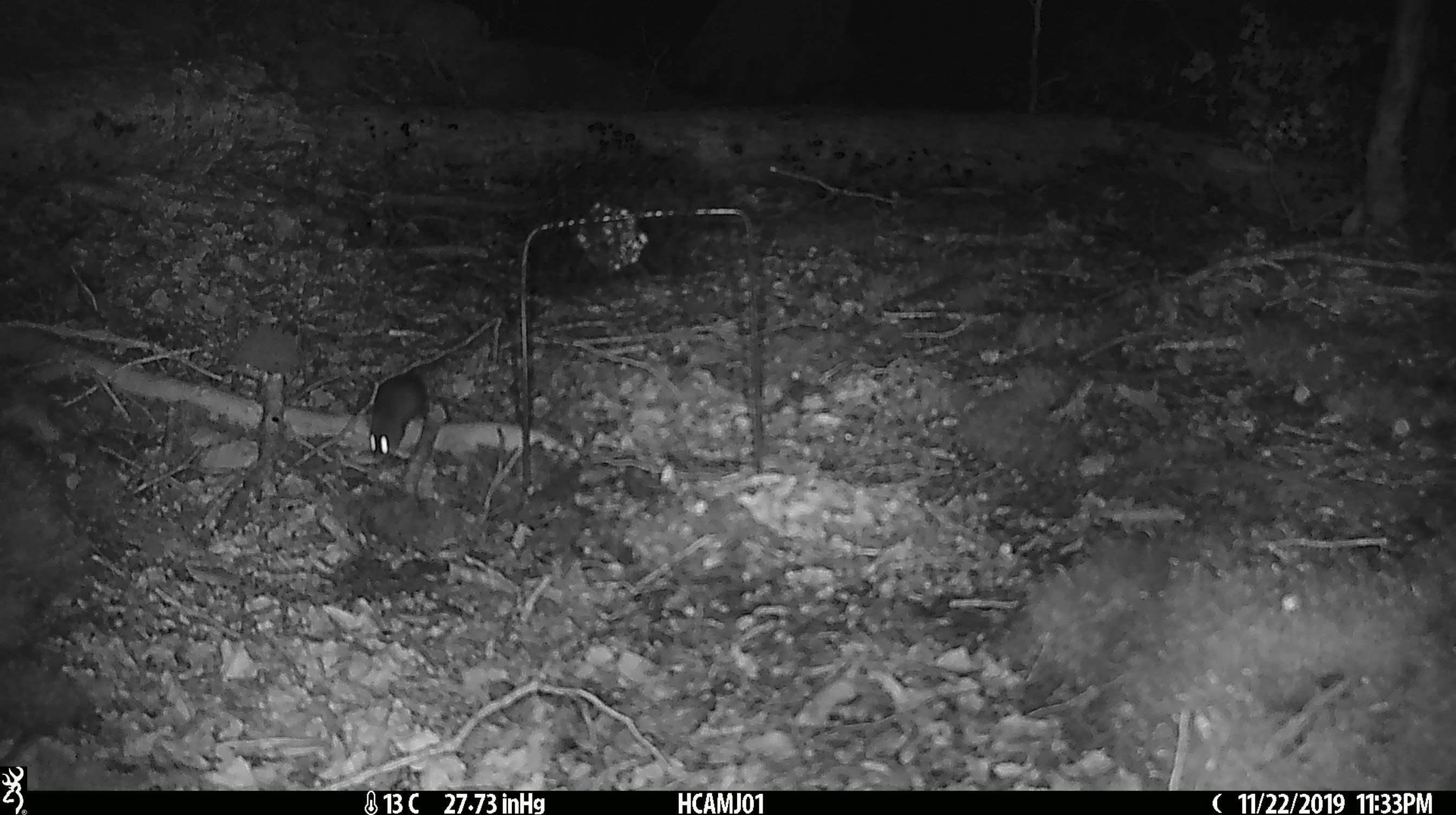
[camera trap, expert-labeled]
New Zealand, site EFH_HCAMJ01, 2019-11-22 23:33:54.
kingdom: Animalia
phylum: Chordata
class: Mammalia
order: Rodentia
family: Muridae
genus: Mus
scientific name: Mus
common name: mouse